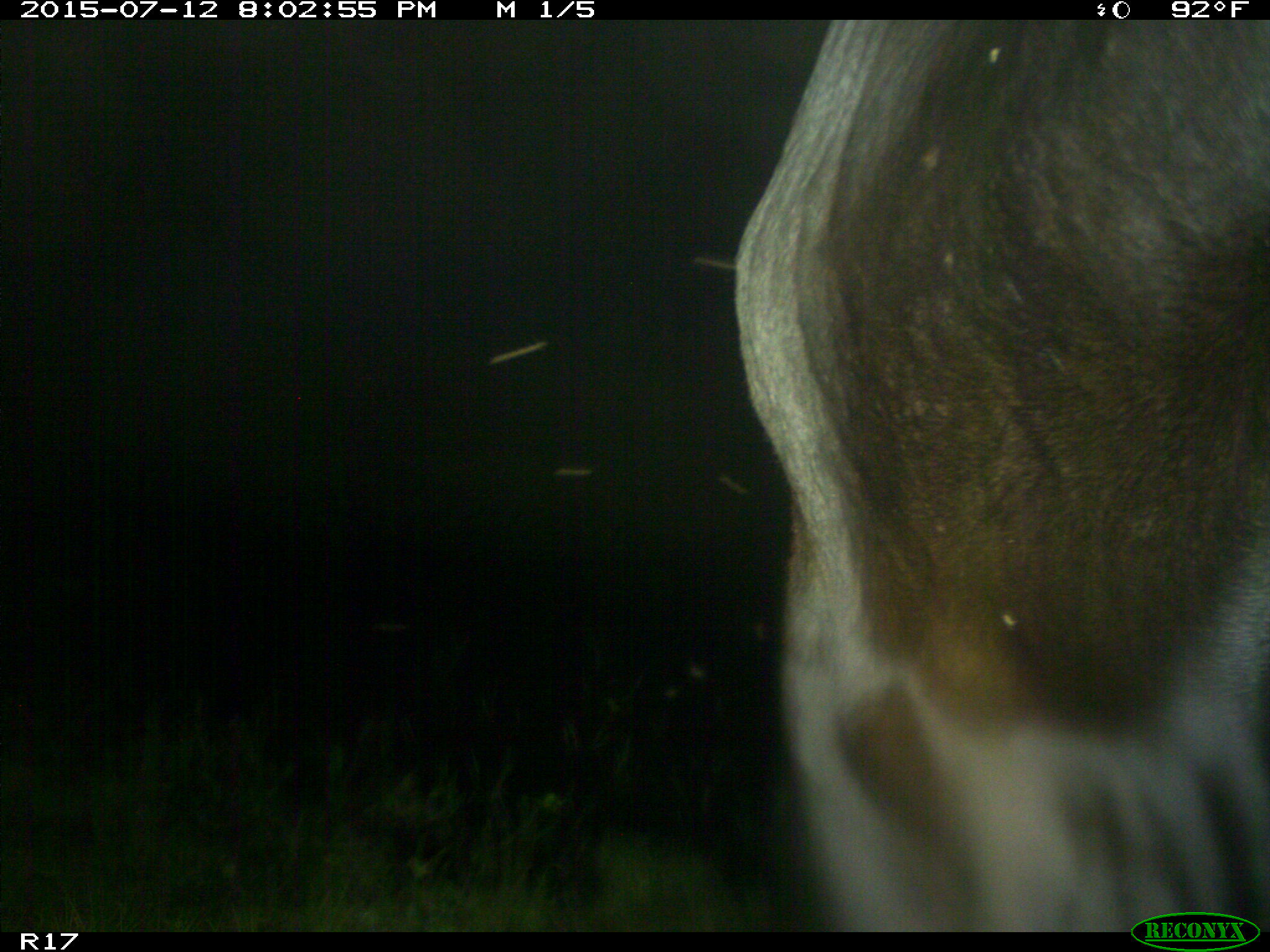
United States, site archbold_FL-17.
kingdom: Animalia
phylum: Chordata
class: Mammalia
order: Artiodactyla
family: Bovidae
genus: Bos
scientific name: Bos taurus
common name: domestic cow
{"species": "Bos taurus (domestic cow)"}